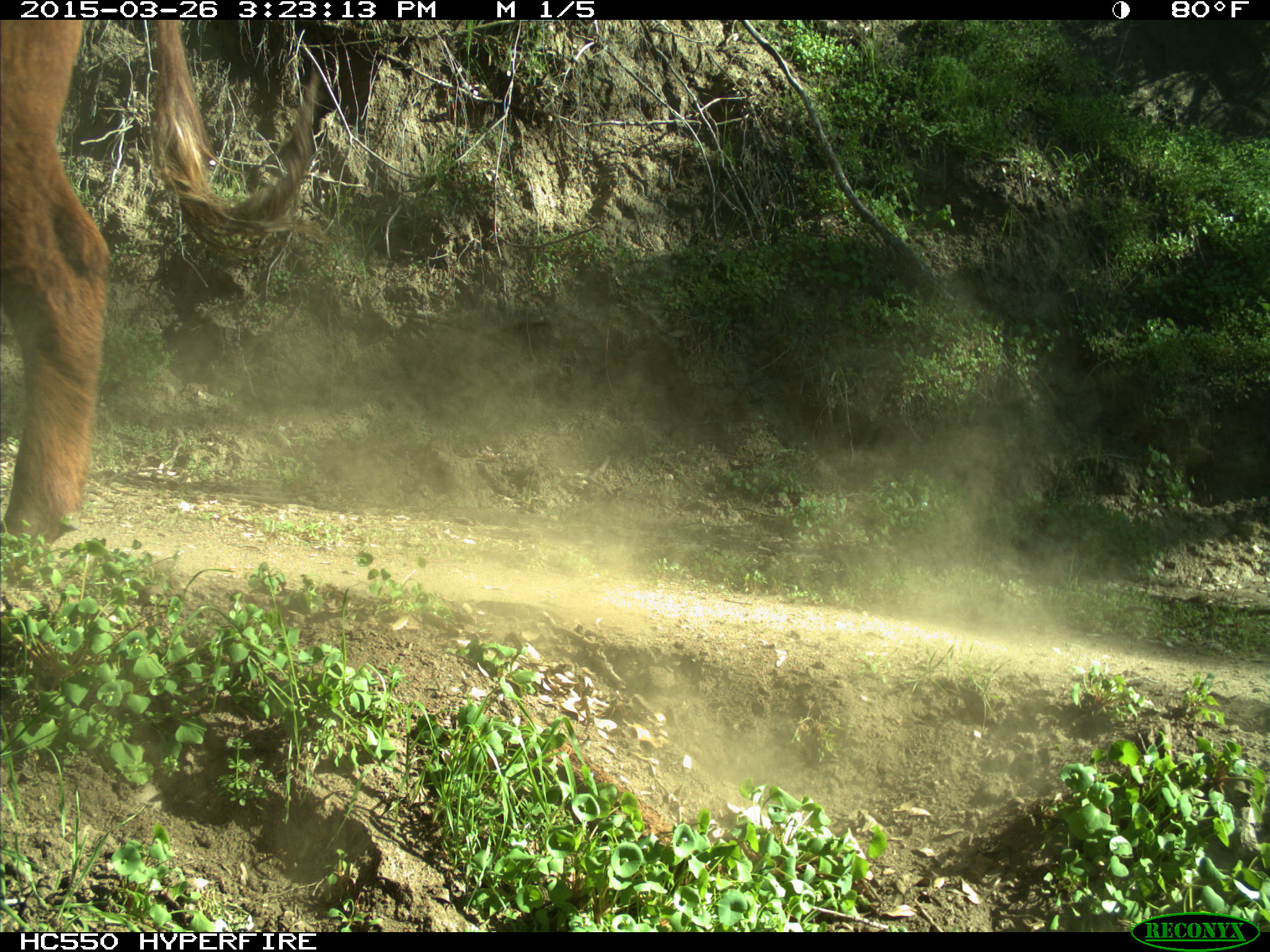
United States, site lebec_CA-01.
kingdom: Animalia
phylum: Chordata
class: Mammalia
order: Artiodactyla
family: Bovidae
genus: Bos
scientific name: Bos taurus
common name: domestic cow